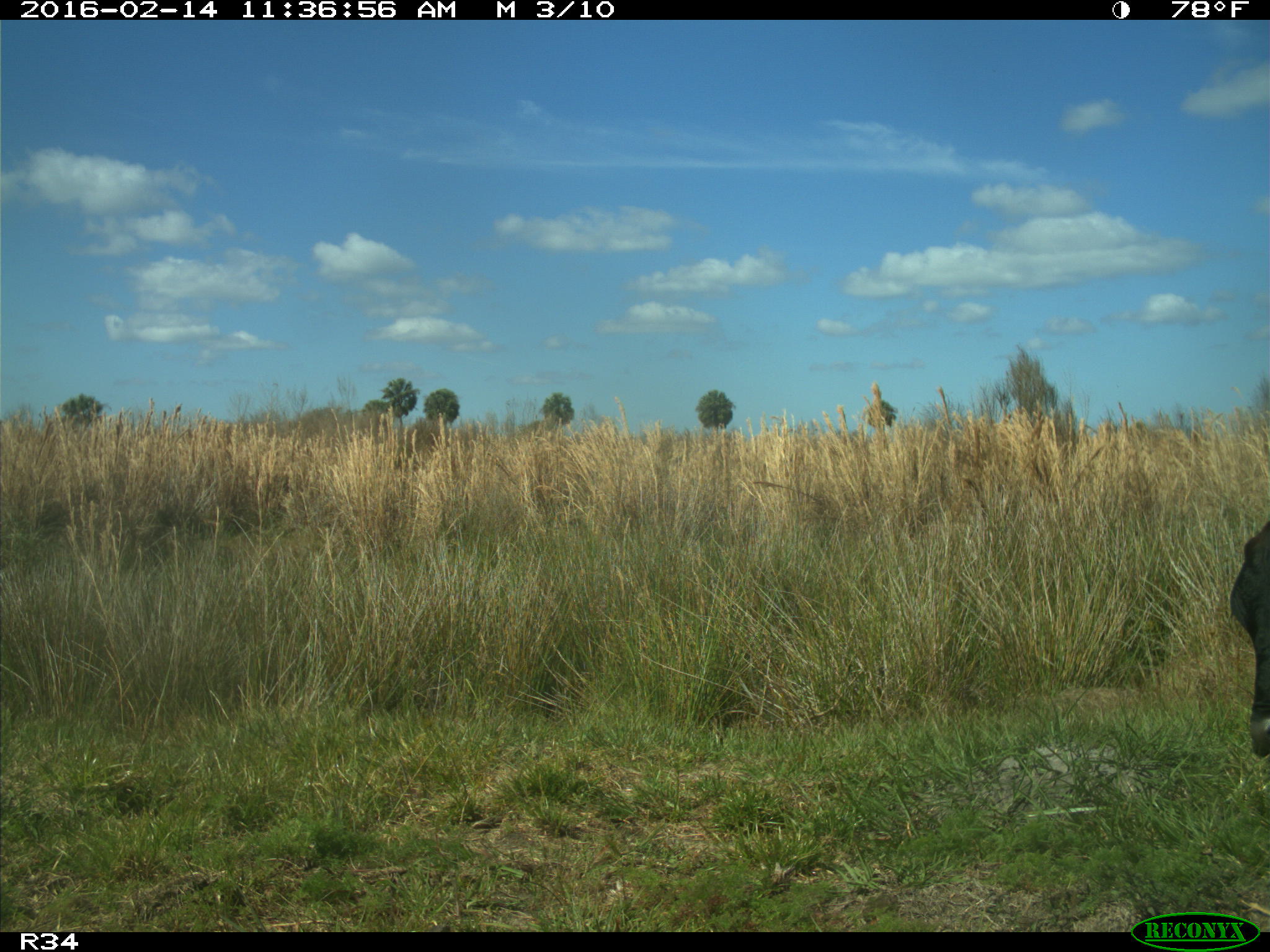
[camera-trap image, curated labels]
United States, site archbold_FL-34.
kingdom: Animalia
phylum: Chordata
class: Mammalia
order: Artiodactyla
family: Bovidae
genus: Bos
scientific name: Bos taurus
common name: domestic cow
Bos taurus (domestic cow).